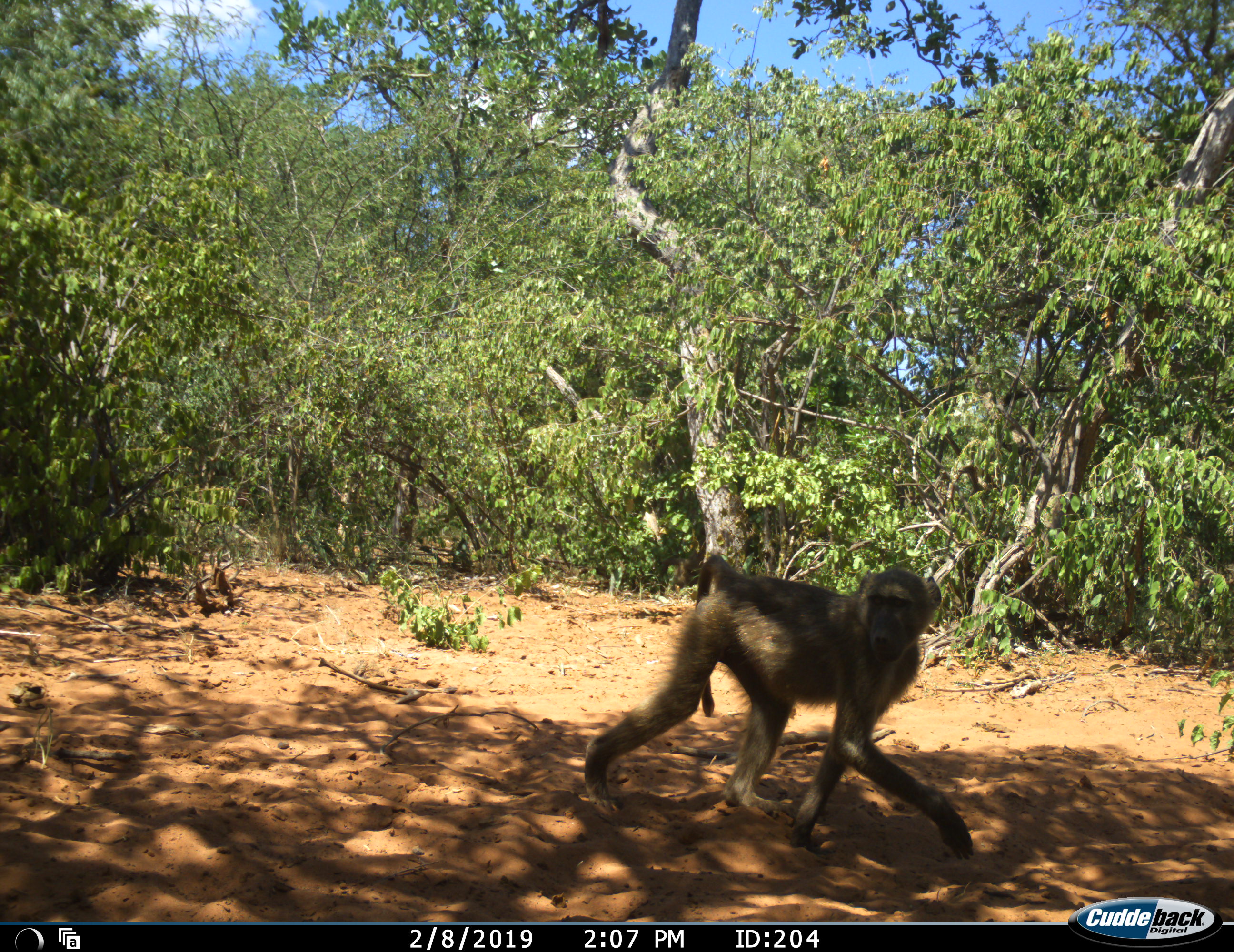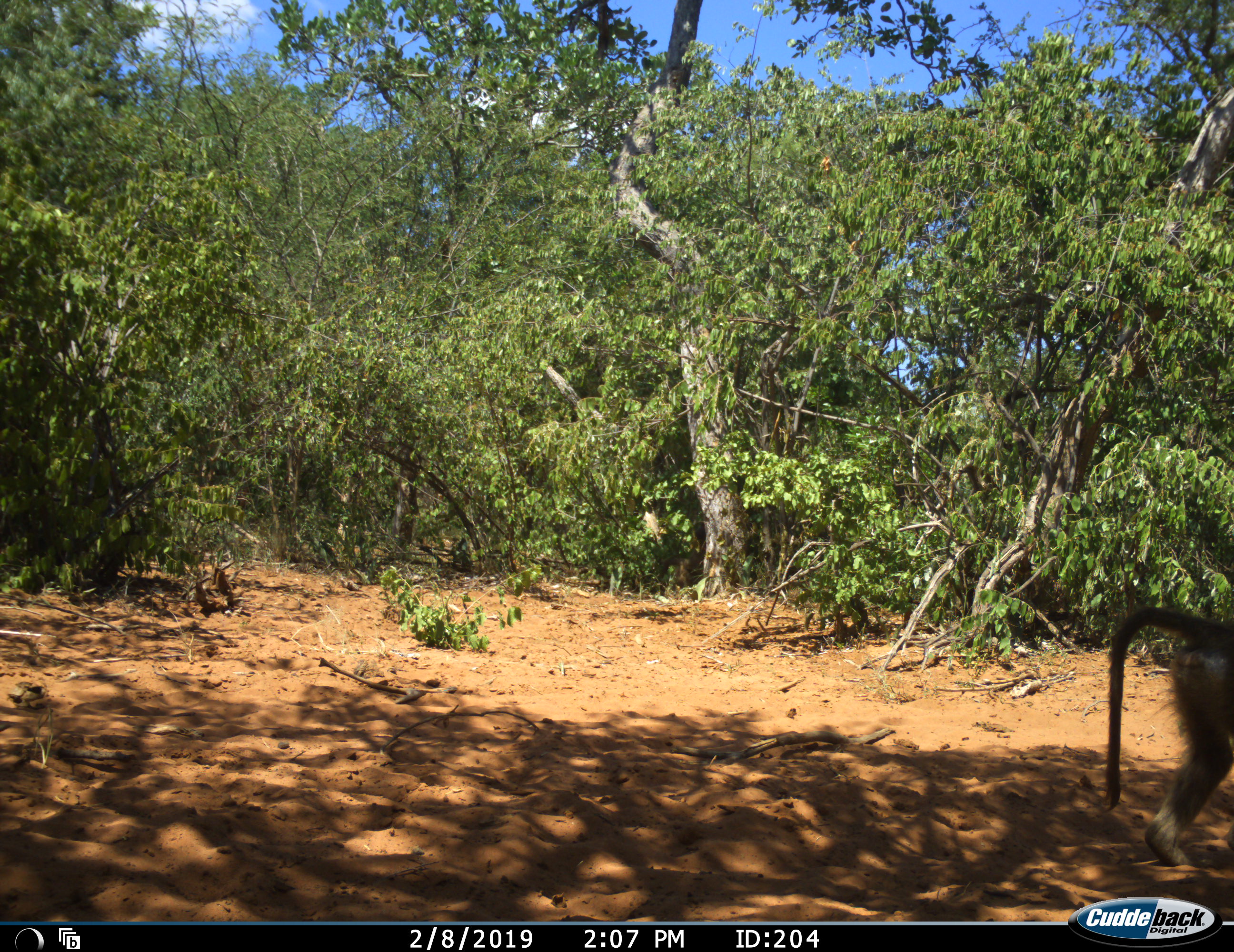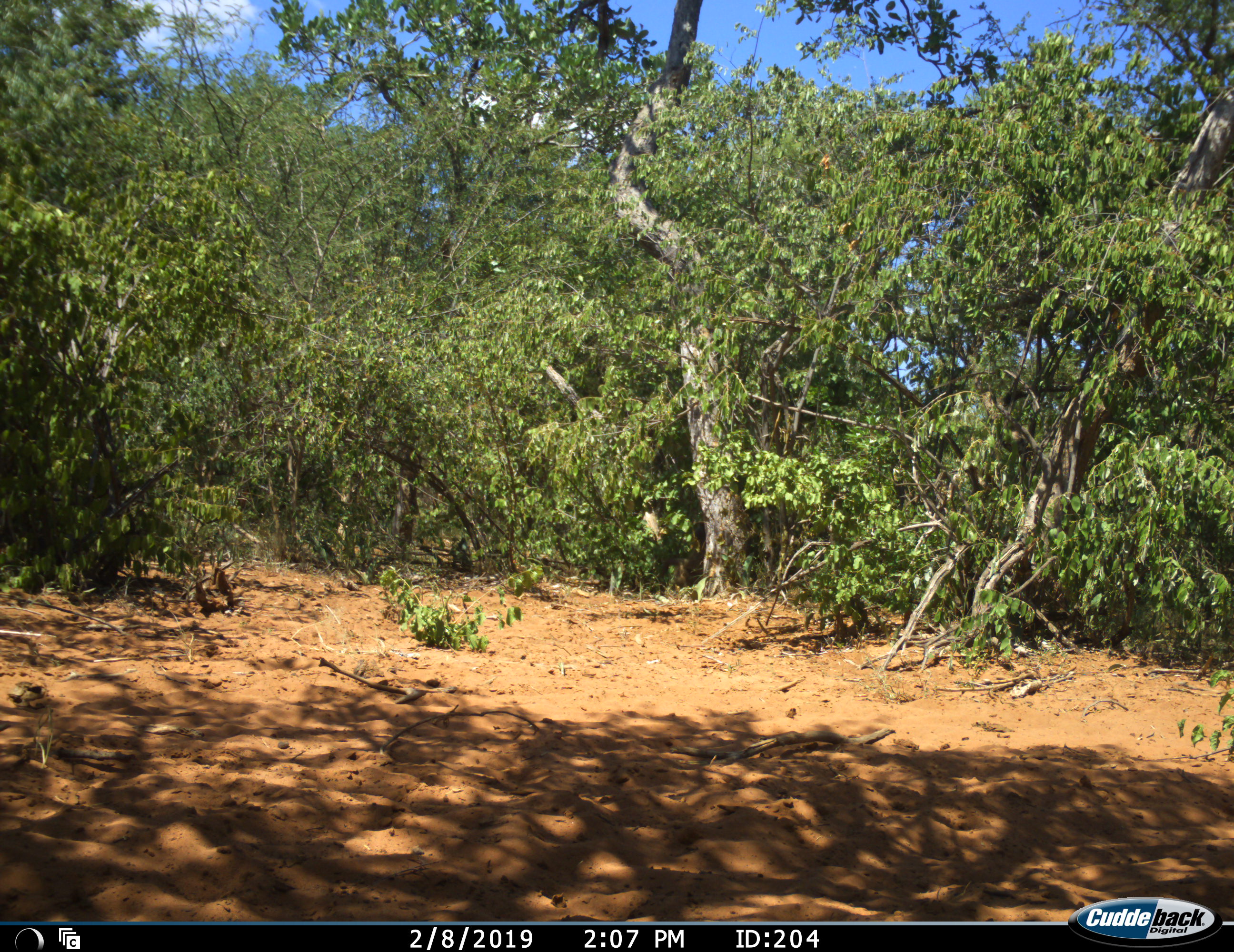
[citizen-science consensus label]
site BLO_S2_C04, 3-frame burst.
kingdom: Animalia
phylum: Chordata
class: Mammalia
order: Primates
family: Cercopithecidae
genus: Papio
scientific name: Papio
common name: baboon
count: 1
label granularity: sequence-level